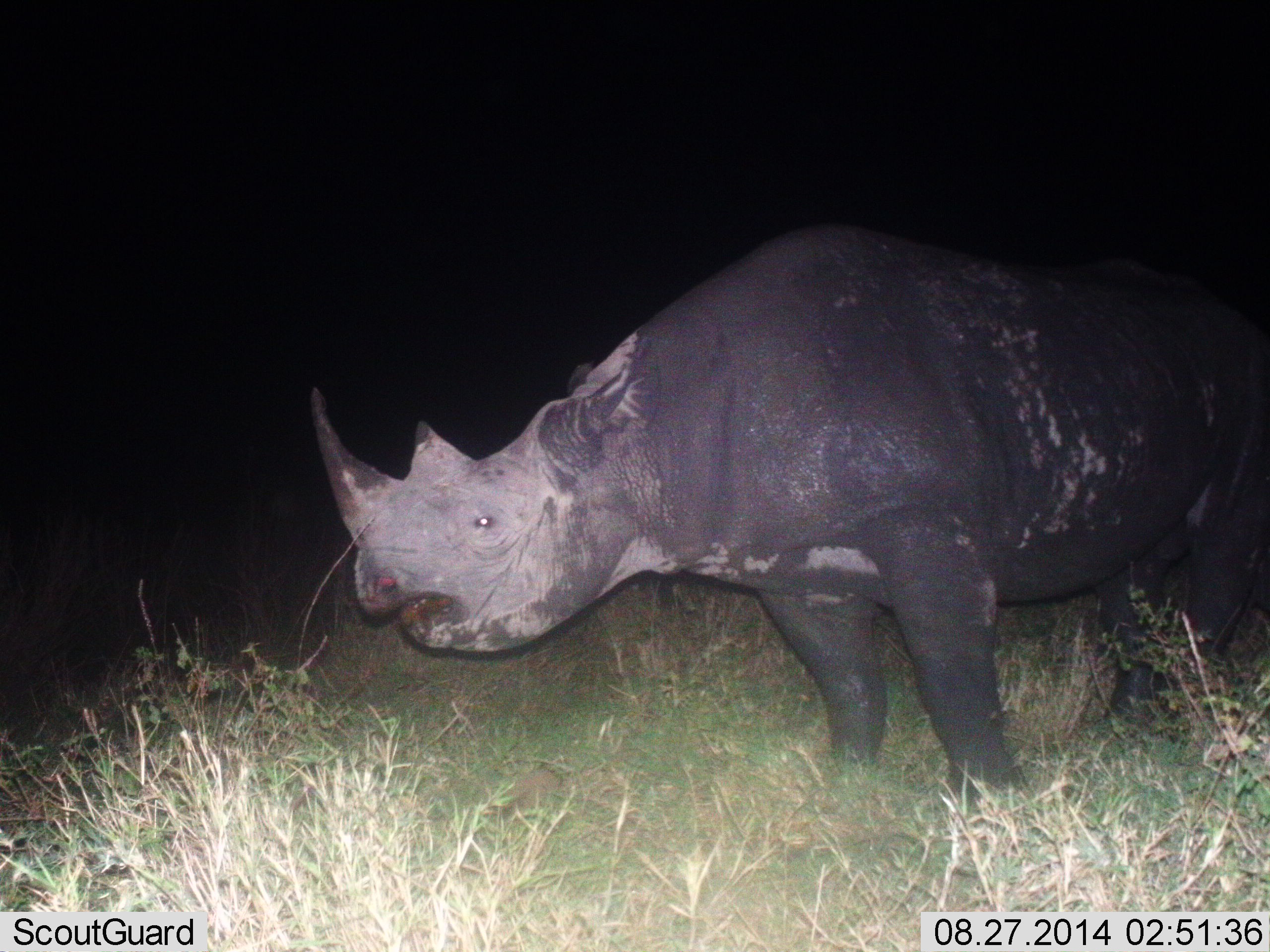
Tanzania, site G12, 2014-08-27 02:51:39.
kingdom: Animalia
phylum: Chordata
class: Mammalia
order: Perissodactyla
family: Rhinocerotidae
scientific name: Rhinocerotidae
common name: rhinoceros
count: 1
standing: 100%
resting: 0%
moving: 0%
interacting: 0%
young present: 0%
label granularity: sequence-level